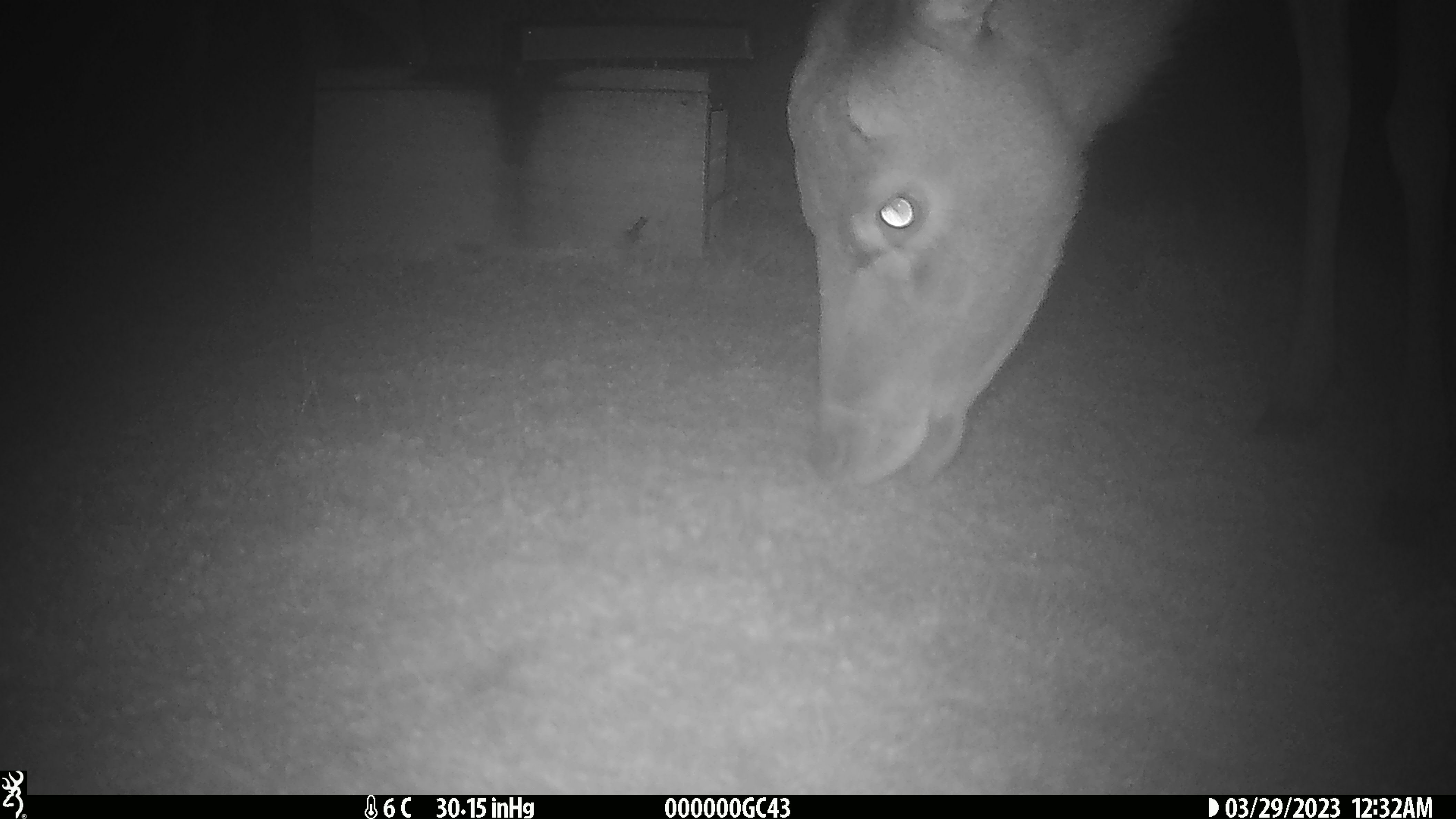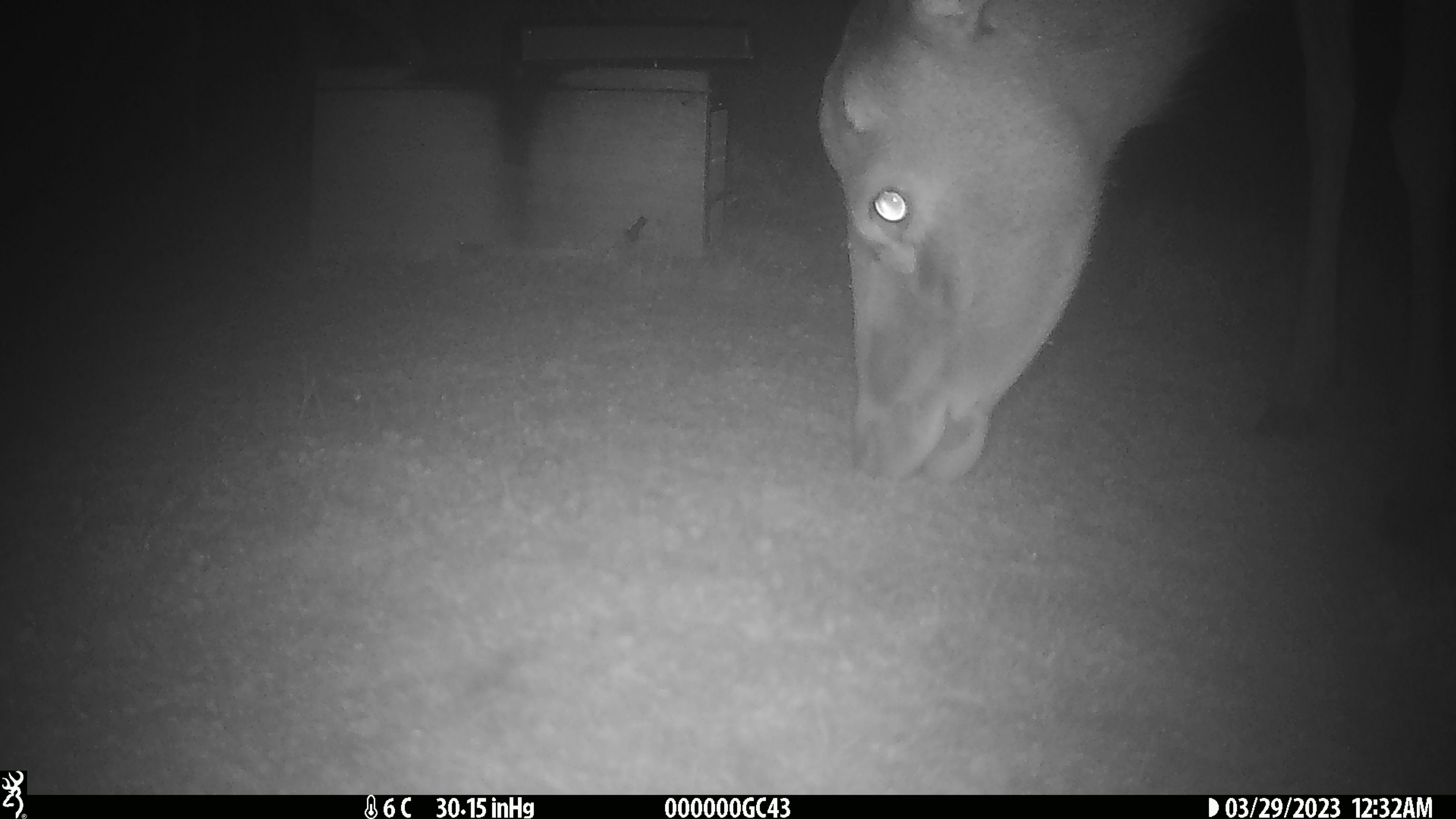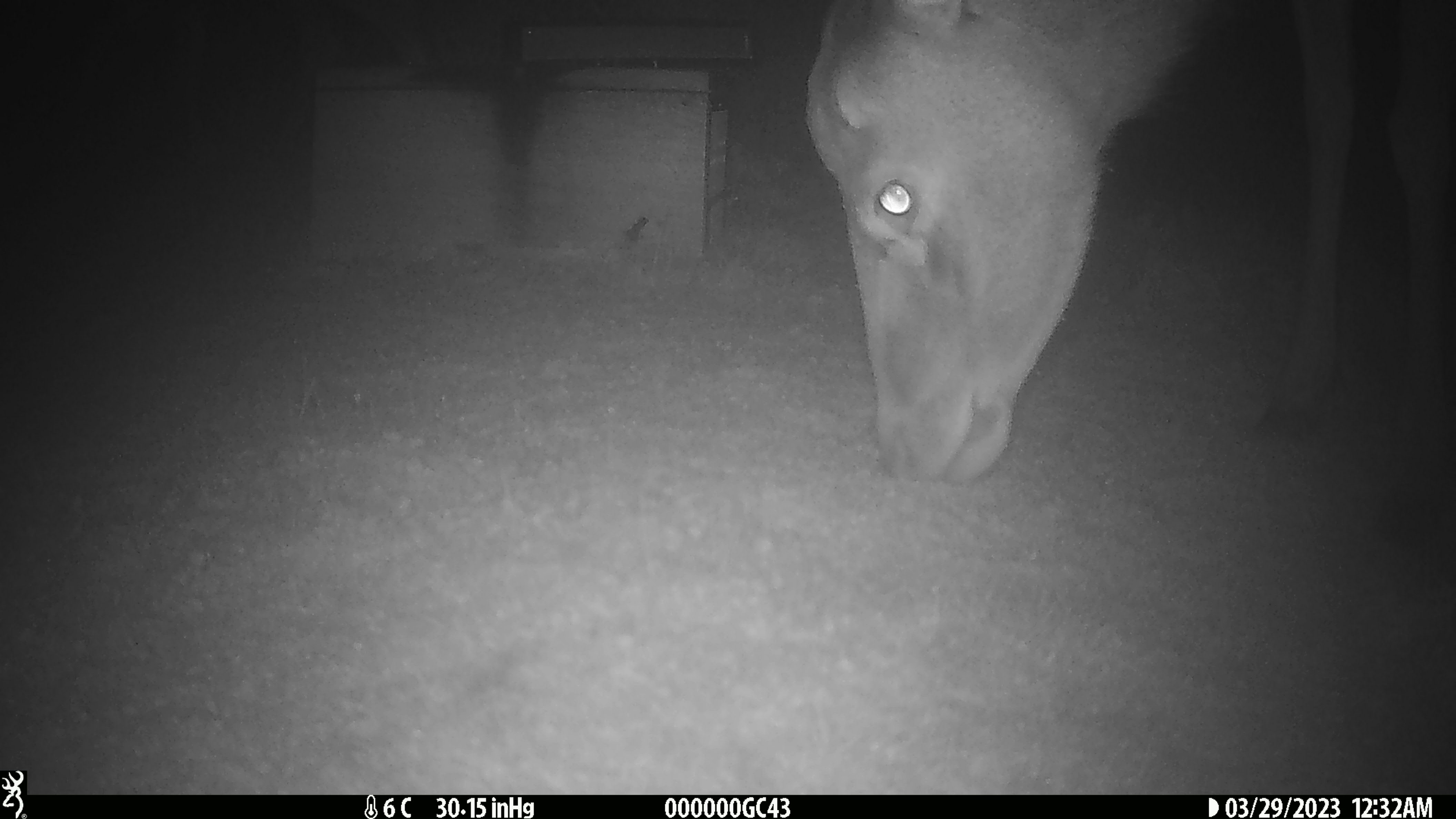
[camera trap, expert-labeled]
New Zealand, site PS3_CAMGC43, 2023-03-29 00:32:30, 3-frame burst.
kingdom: Animalia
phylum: Chordata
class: Mammalia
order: Artiodactyla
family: Cervidae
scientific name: Cervidae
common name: deer